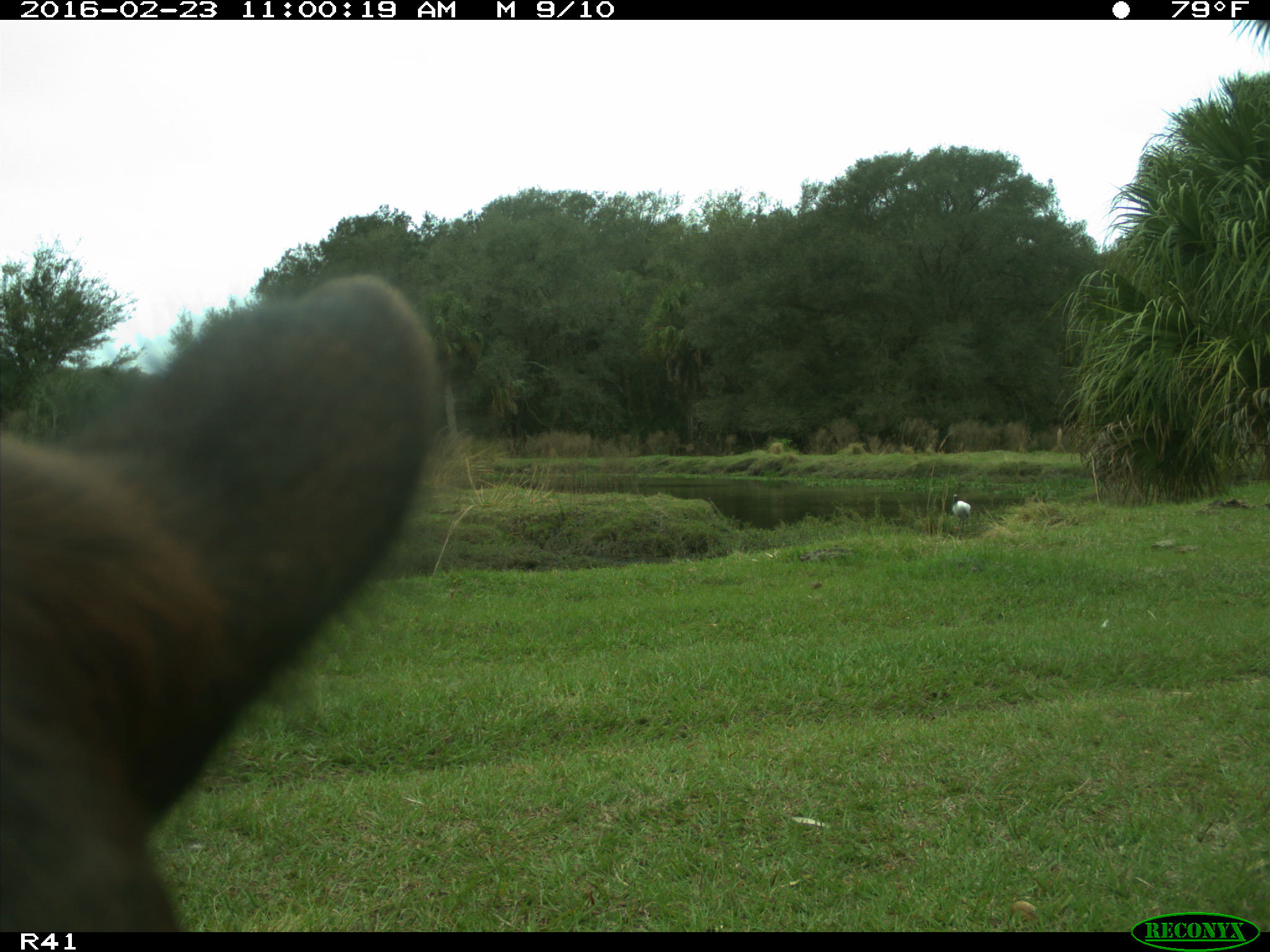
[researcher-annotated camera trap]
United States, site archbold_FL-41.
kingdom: Animalia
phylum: Chordata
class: Mammalia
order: Artiodactyla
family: Bovidae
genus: Bos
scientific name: Bos taurus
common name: domestic cow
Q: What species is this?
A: Bos taurus (domestic cow).